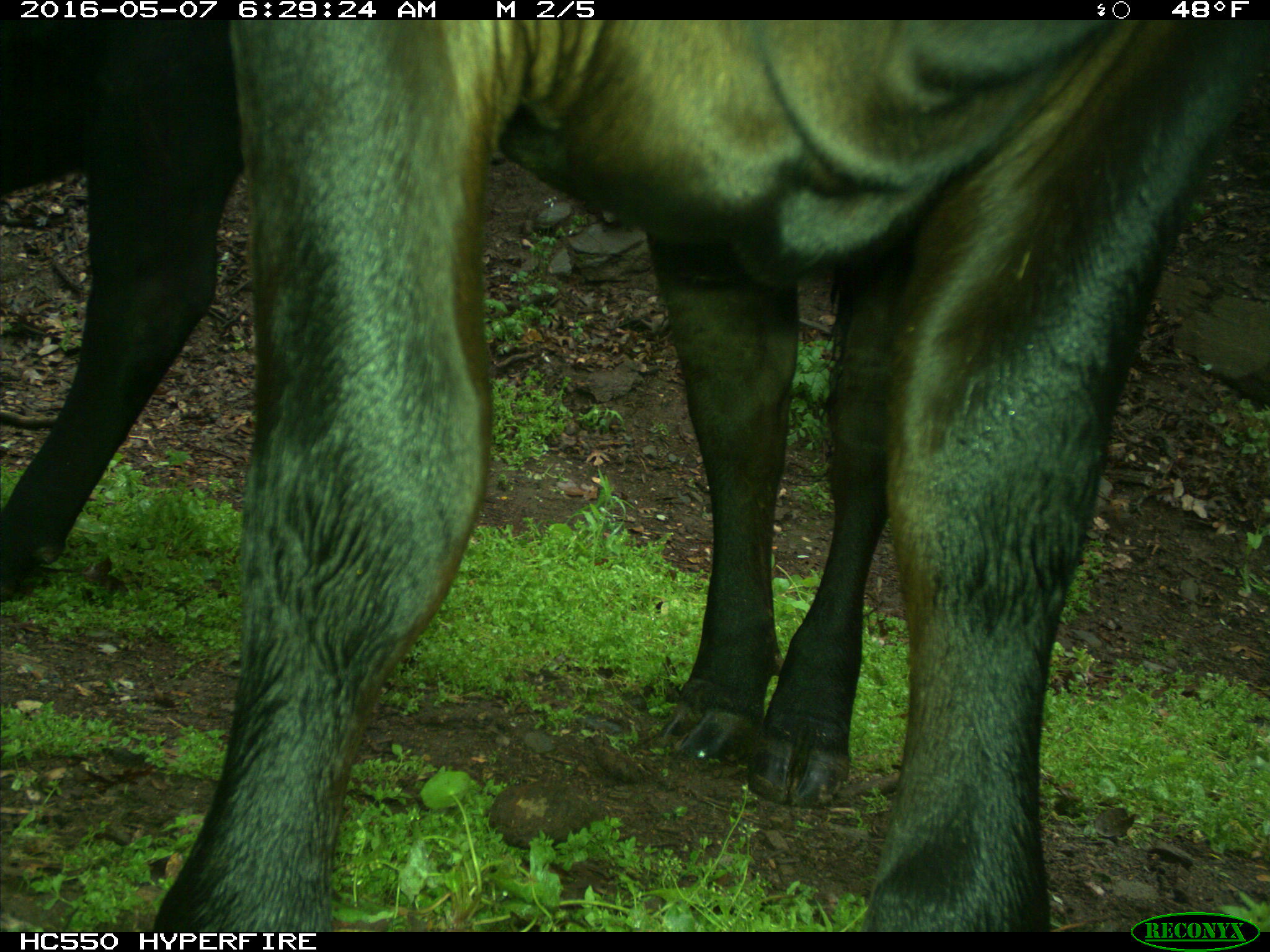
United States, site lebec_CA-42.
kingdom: Animalia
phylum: Chordata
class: Mammalia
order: Artiodactyla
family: Bovidae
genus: Bos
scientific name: Bos taurus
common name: domestic cow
Bos taurus (domestic cow).